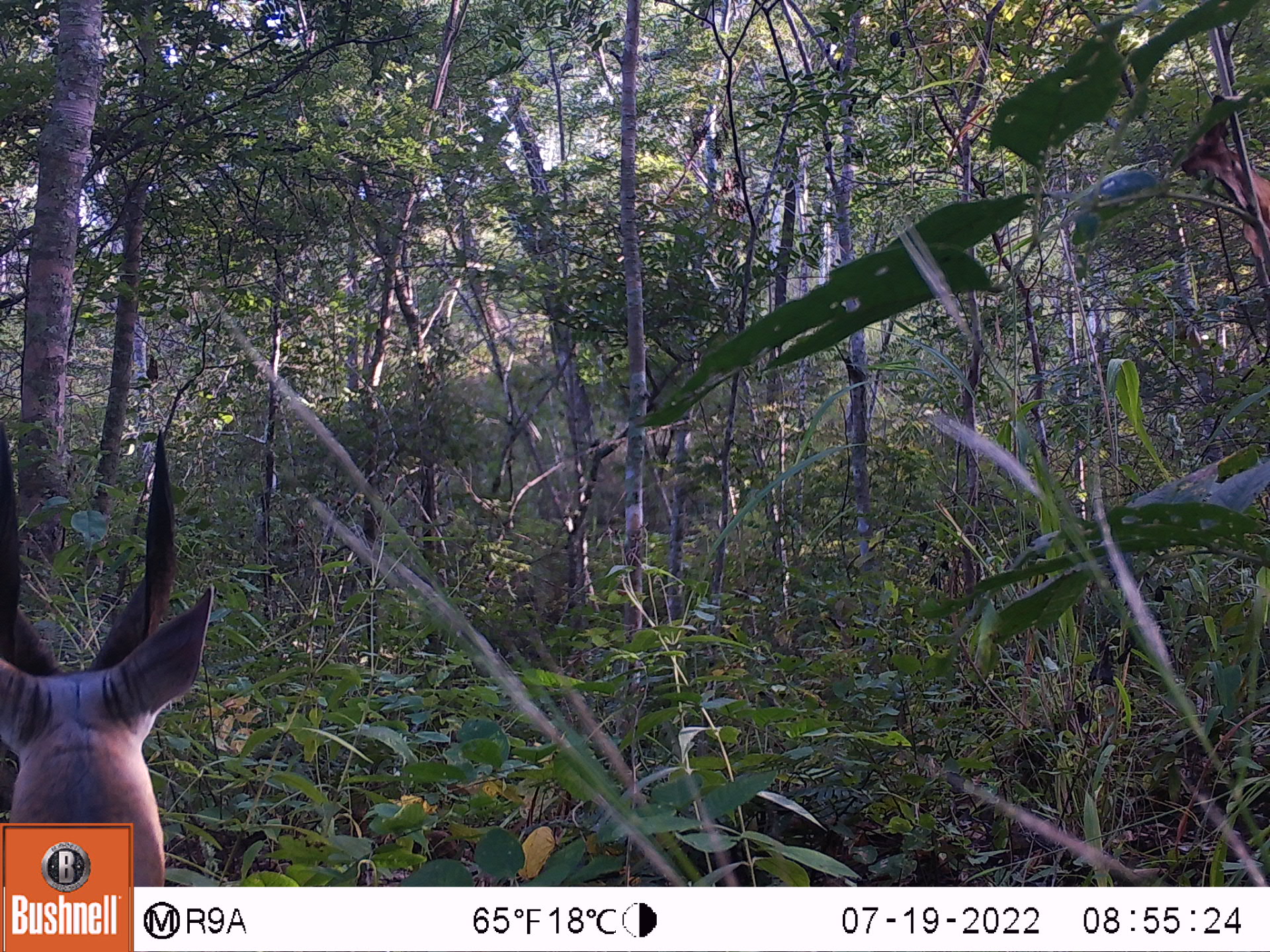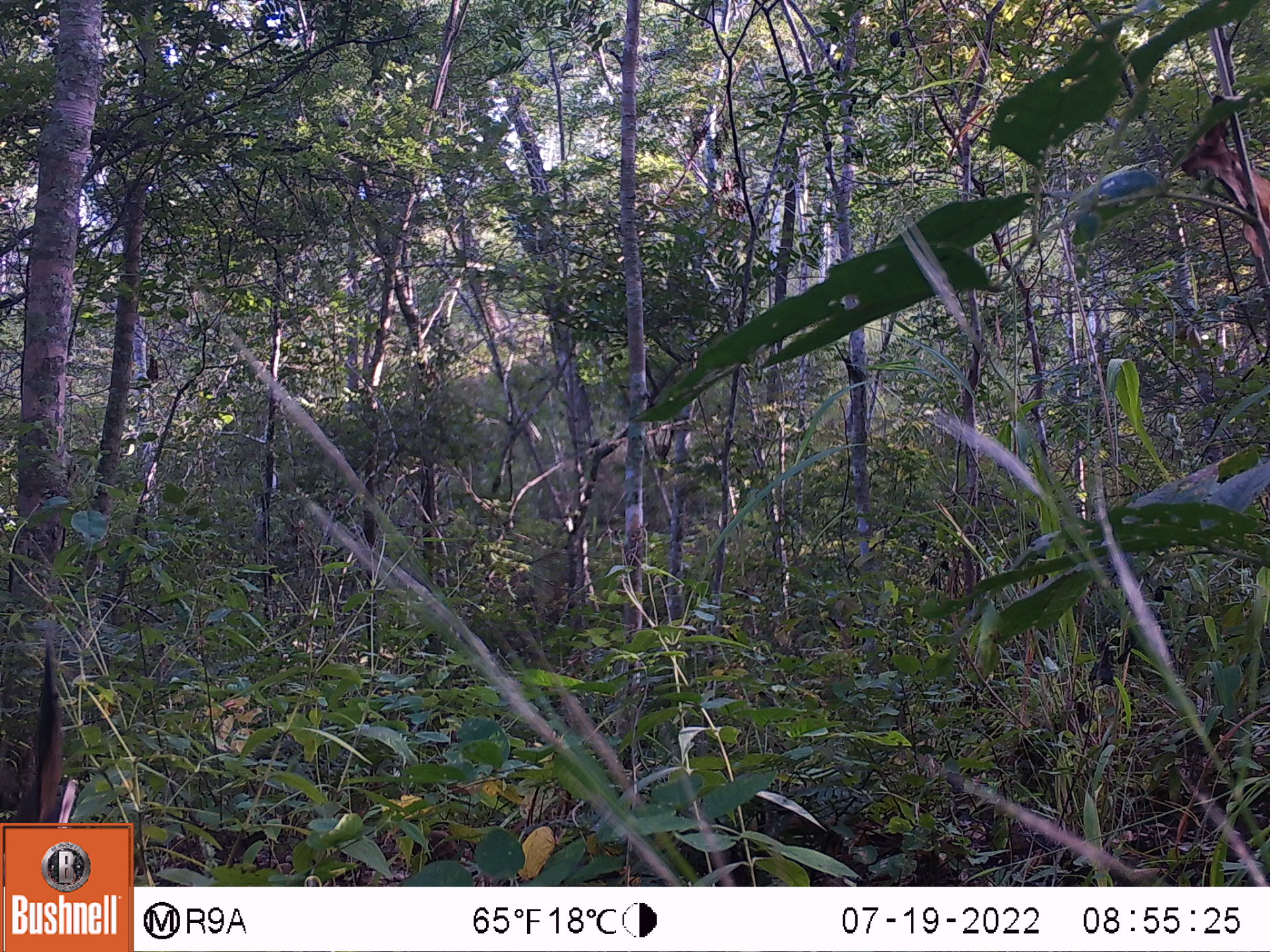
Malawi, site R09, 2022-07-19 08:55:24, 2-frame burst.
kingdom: Animalia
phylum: Chordata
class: Mammalia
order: Artiodactyla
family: Bovidae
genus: Tragelaphus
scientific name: Tragelaphus sylvaticus sylvaticus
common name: cape bushbuck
Cape bushbuck (Tragelaphus sylvaticus sylvaticus), count 1.